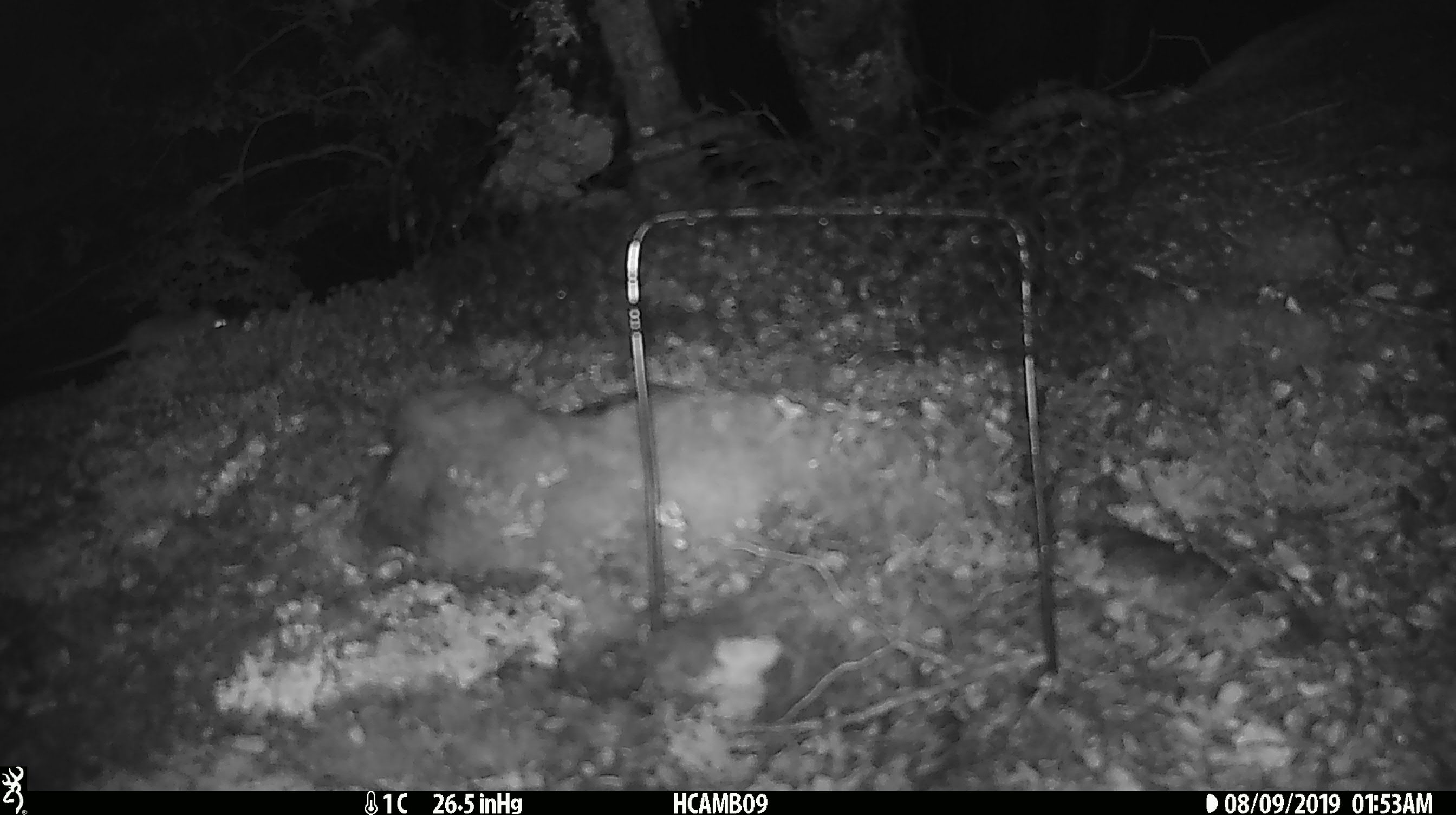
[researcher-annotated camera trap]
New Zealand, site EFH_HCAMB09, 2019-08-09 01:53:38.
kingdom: Animalia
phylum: Chordata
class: Mammalia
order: Rodentia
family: Muridae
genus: Mus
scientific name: Mus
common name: mouse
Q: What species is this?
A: Mouse (Mus).